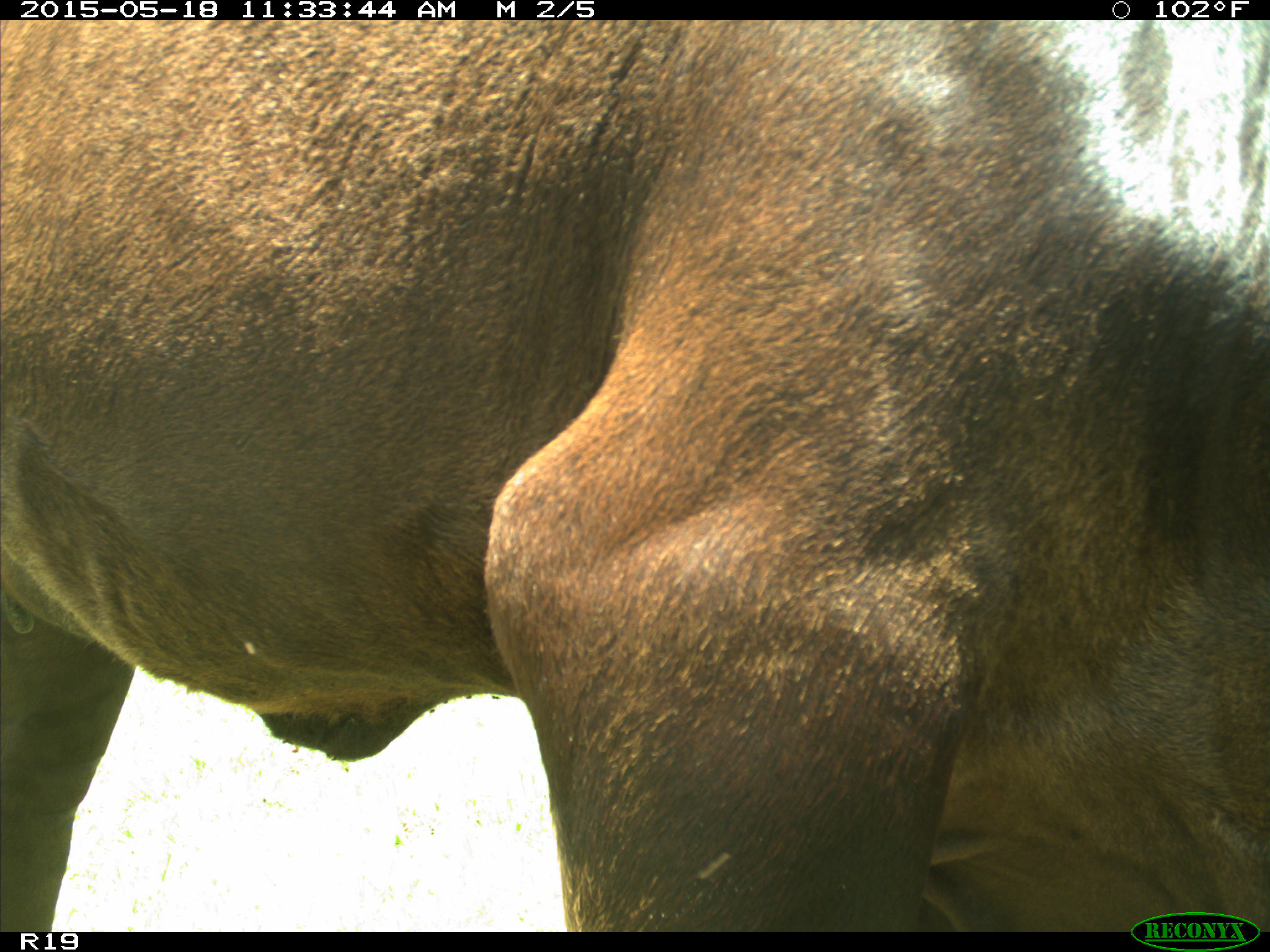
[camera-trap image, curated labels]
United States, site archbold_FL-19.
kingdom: Animalia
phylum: Chordata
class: Mammalia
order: Artiodactyla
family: Bovidae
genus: Bos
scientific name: Bos taurus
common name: domestic cow